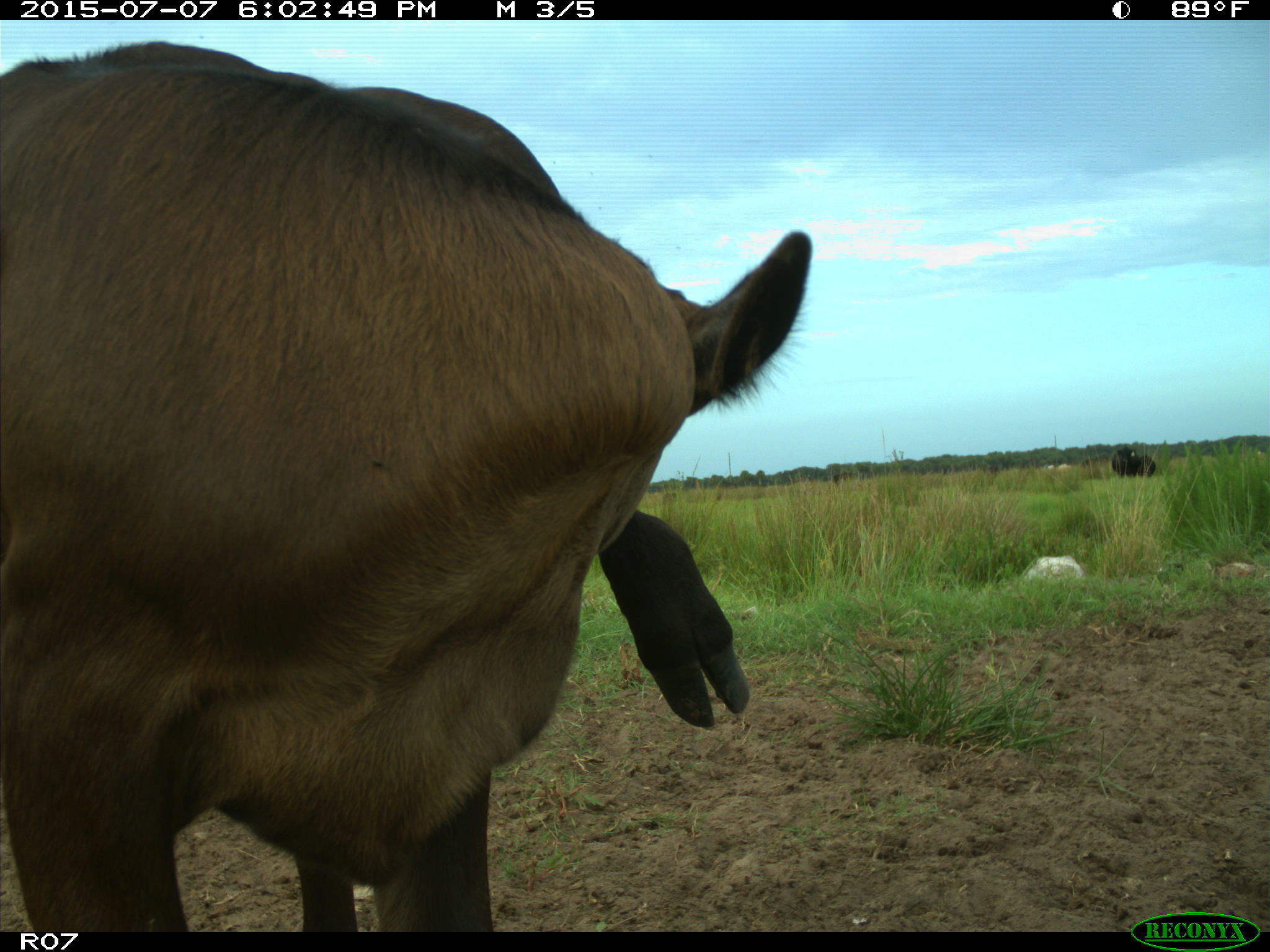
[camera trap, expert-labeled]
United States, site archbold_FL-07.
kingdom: Animalia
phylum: Chordata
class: Mammalia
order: Artiodactyla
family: Bovidae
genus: Bos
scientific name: Bos taurus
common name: domestic cow